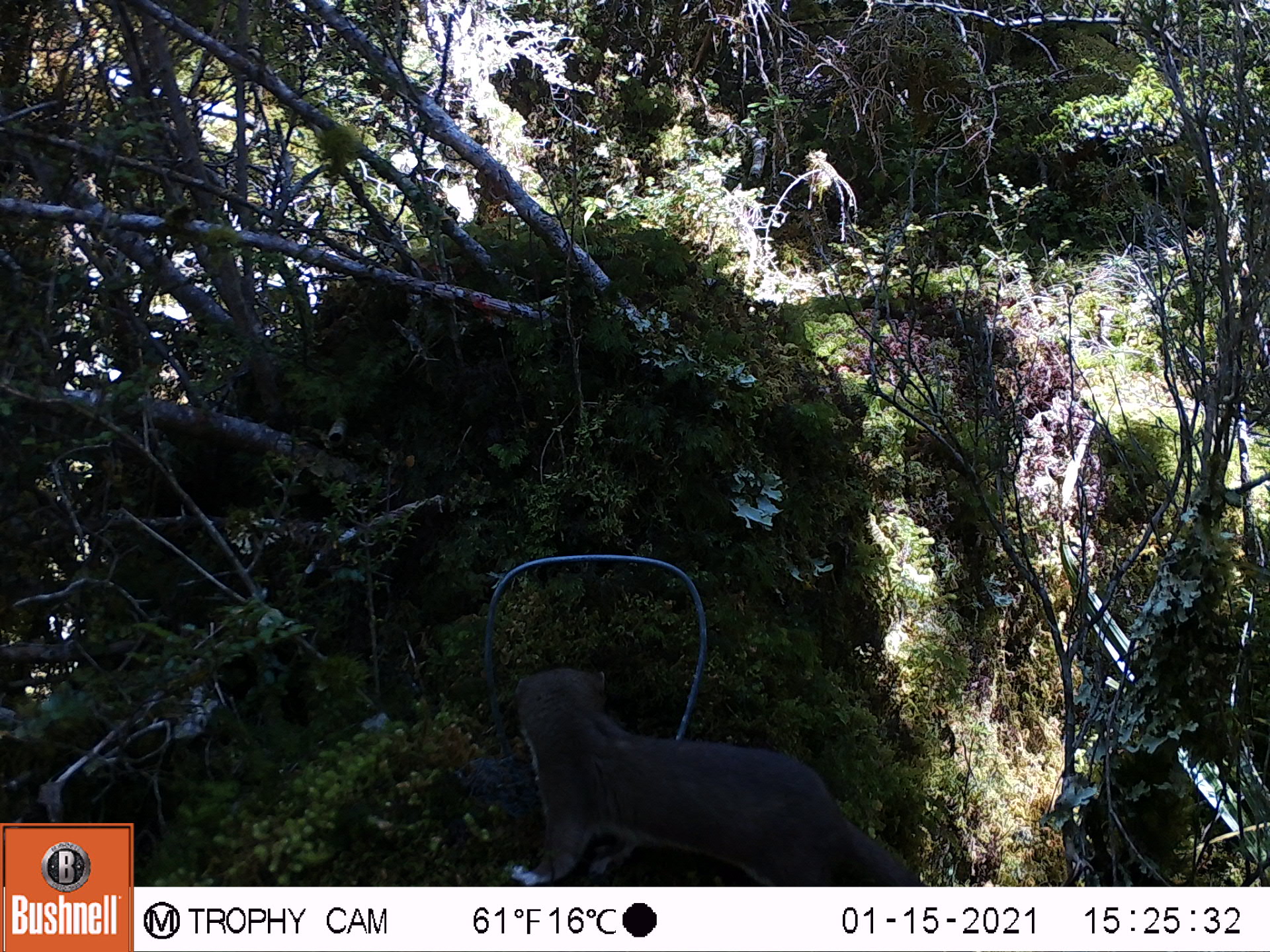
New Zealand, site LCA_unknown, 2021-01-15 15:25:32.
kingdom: Animalia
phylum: Chordata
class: Mammalia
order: Carnivora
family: Mustelidae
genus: Mustela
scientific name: Mustela erminea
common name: stoat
Stoat (Mustela erminea).